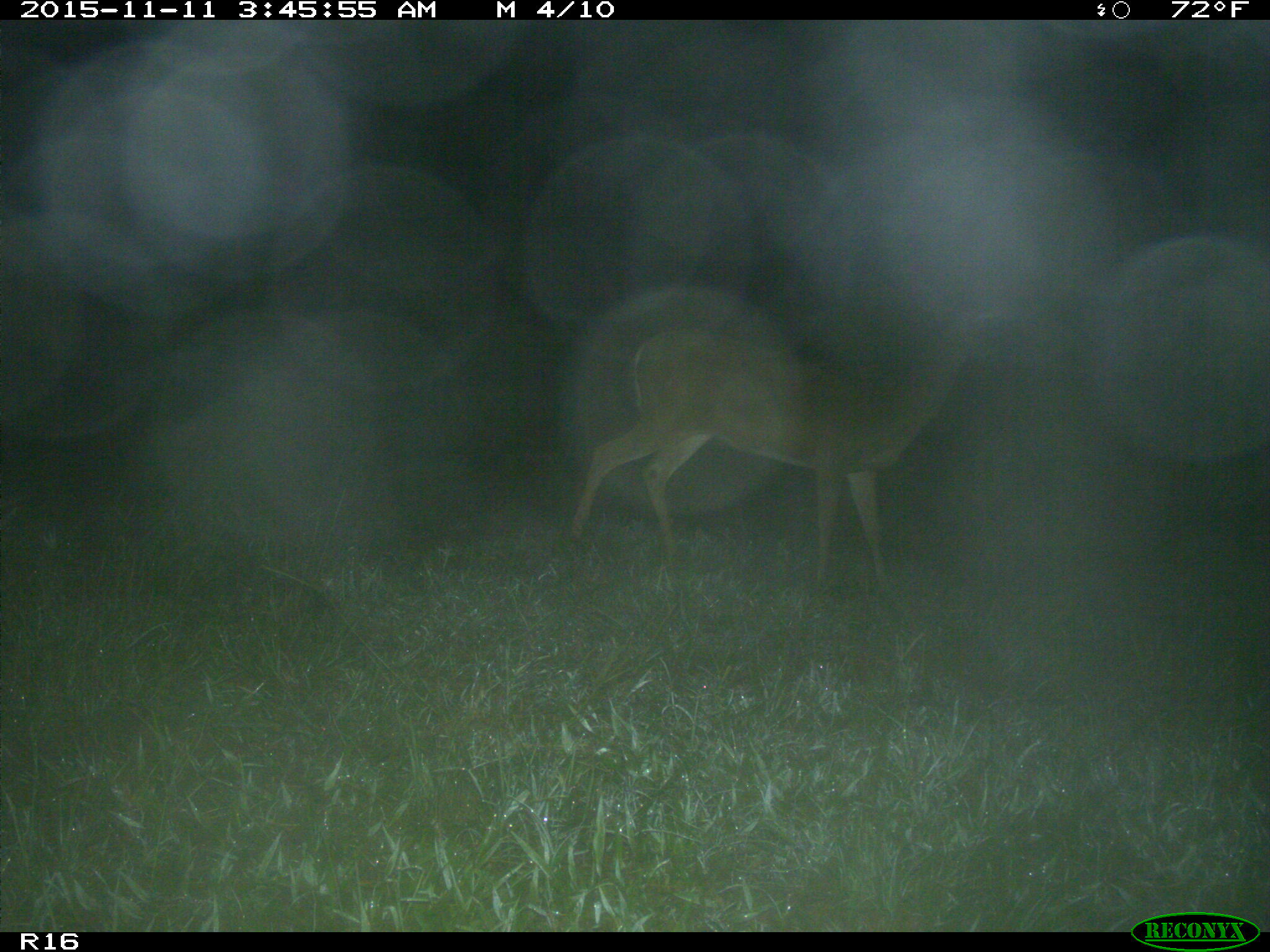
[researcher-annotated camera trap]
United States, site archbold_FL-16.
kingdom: Animalia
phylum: Chordata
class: Mammalia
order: Artiodactyla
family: Cervidae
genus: Odocoileus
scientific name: Odocoileus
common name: deer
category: unidentified deer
Unidentified deer (deer) (Odocoileus).